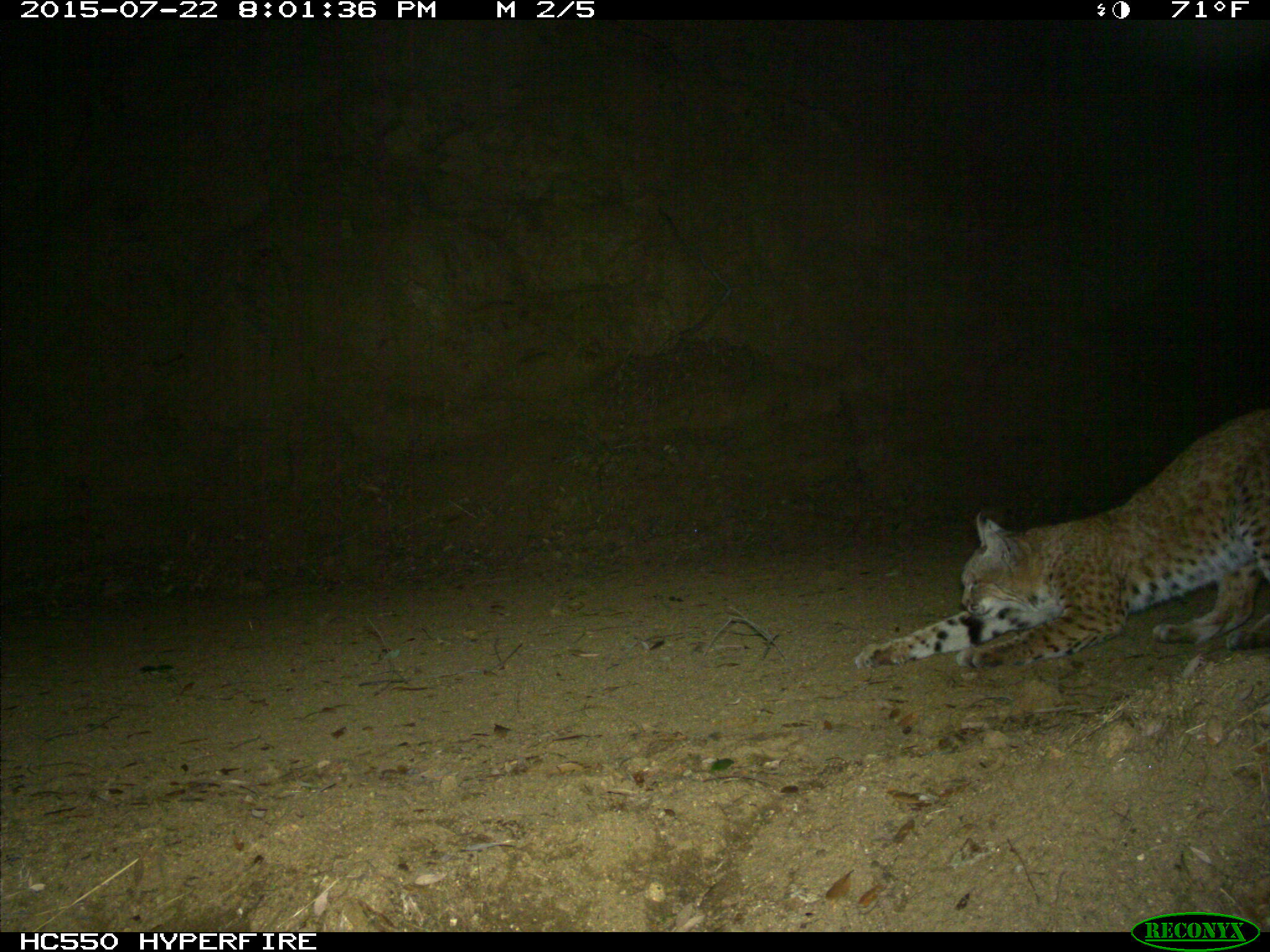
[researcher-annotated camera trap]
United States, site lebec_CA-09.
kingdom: Animalia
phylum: Chordata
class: Mammalia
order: Carnivora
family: Felidae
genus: Lynx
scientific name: Lynx rufus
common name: bobcat